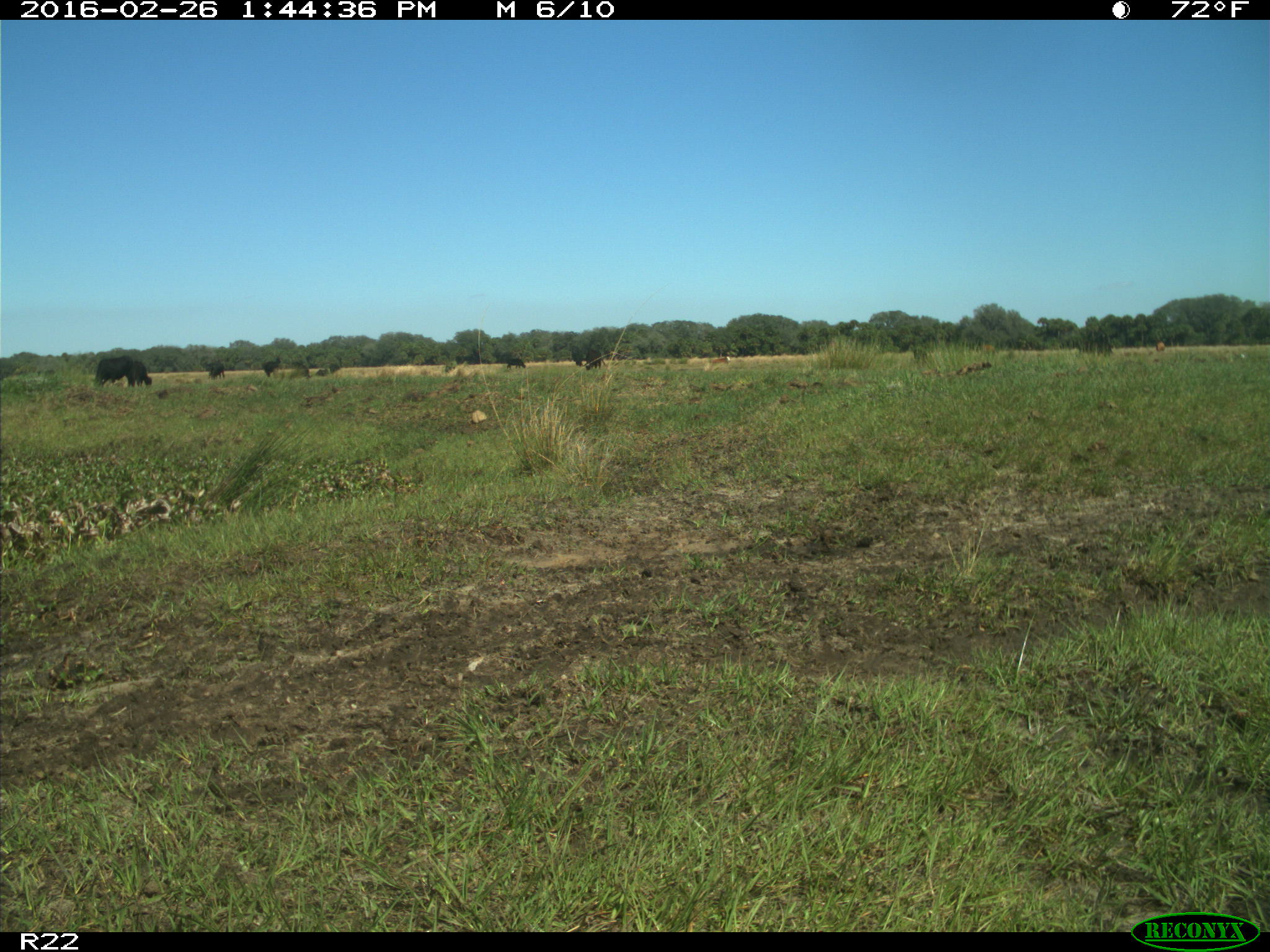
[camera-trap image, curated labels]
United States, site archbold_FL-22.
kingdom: Animalia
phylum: Chordata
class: Mammalia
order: Artiodactyla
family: Bovidae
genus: Bos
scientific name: Bos taurus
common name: domestic cow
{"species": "Bos taurus (domestic cow)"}